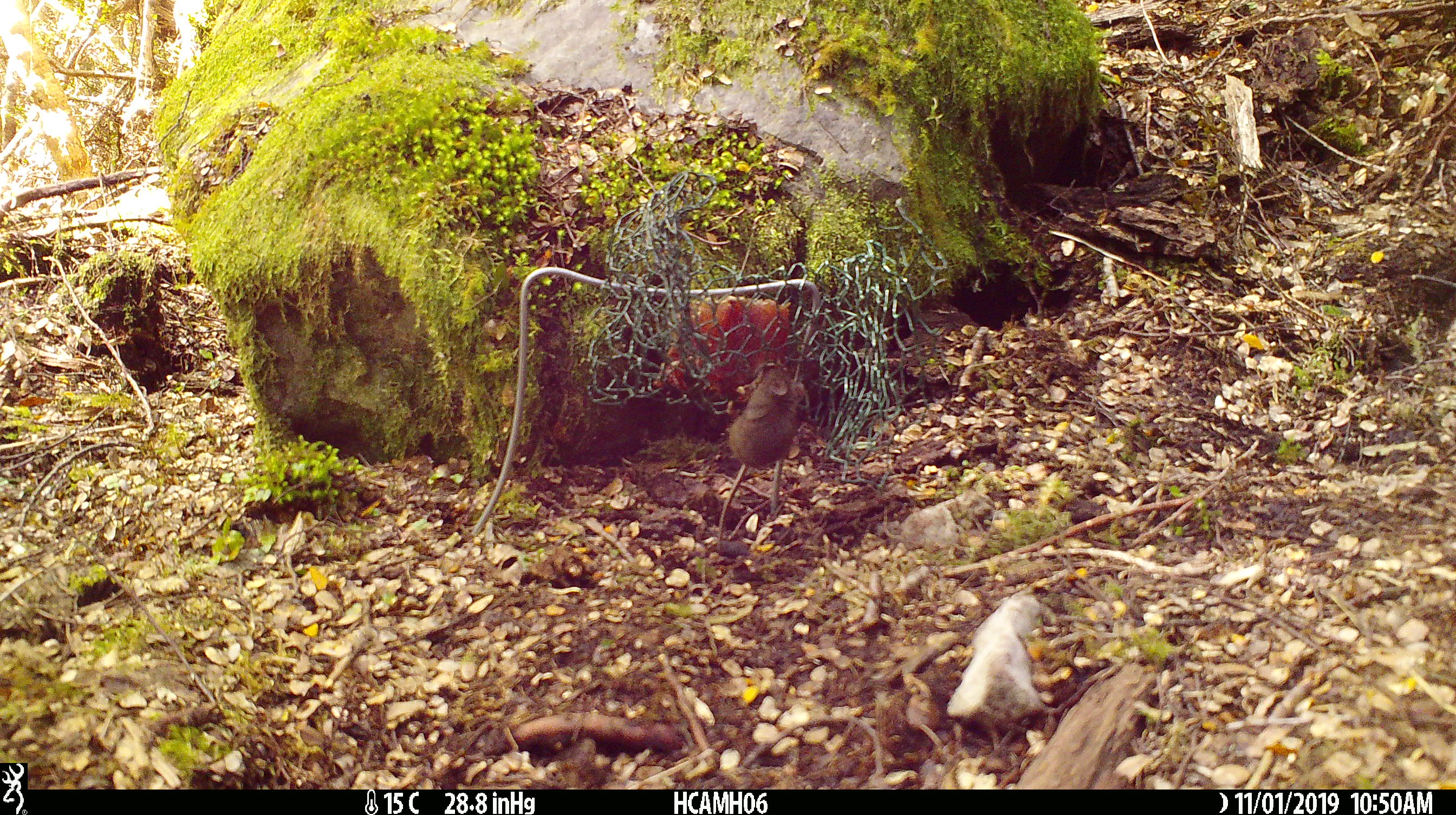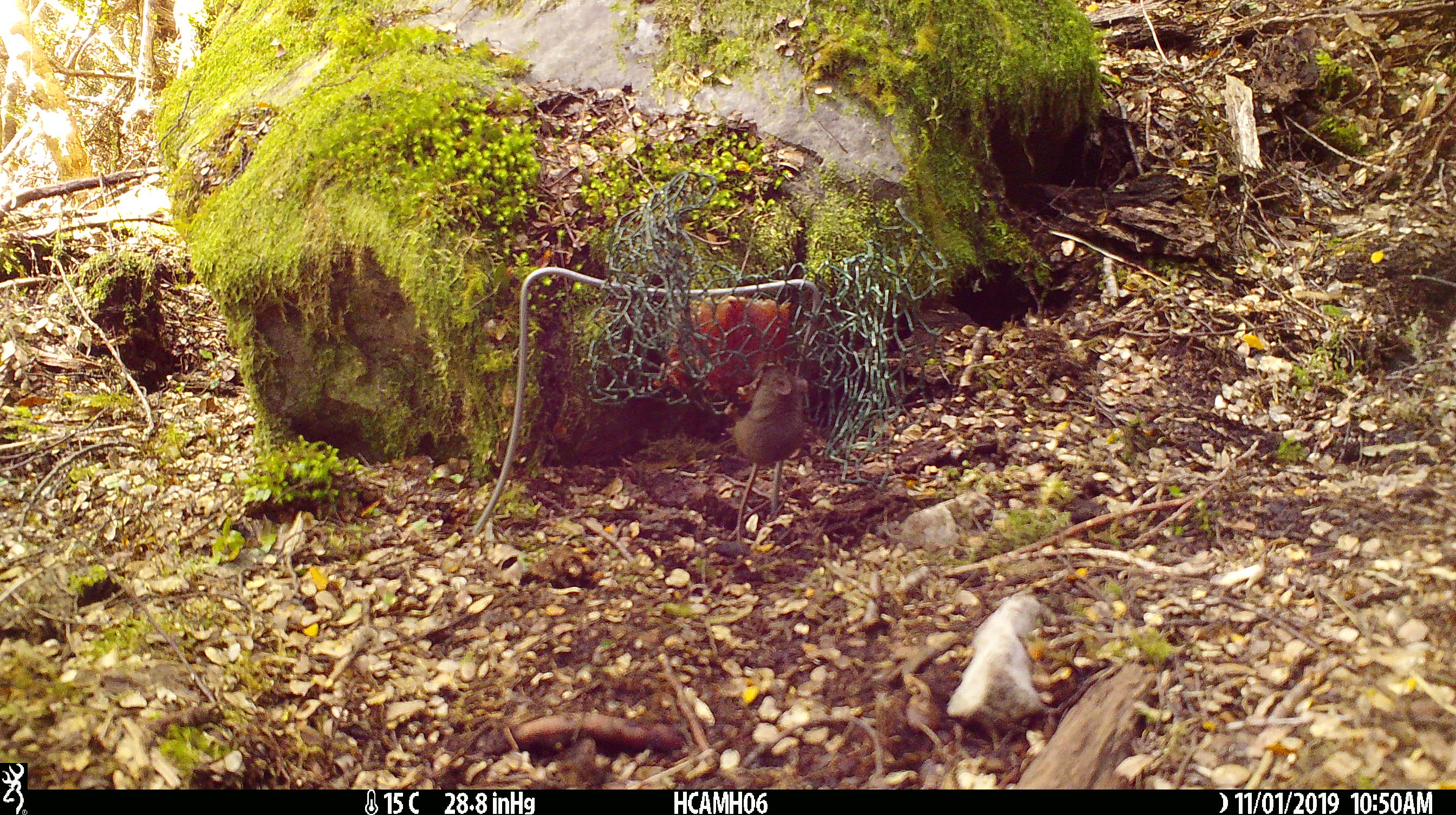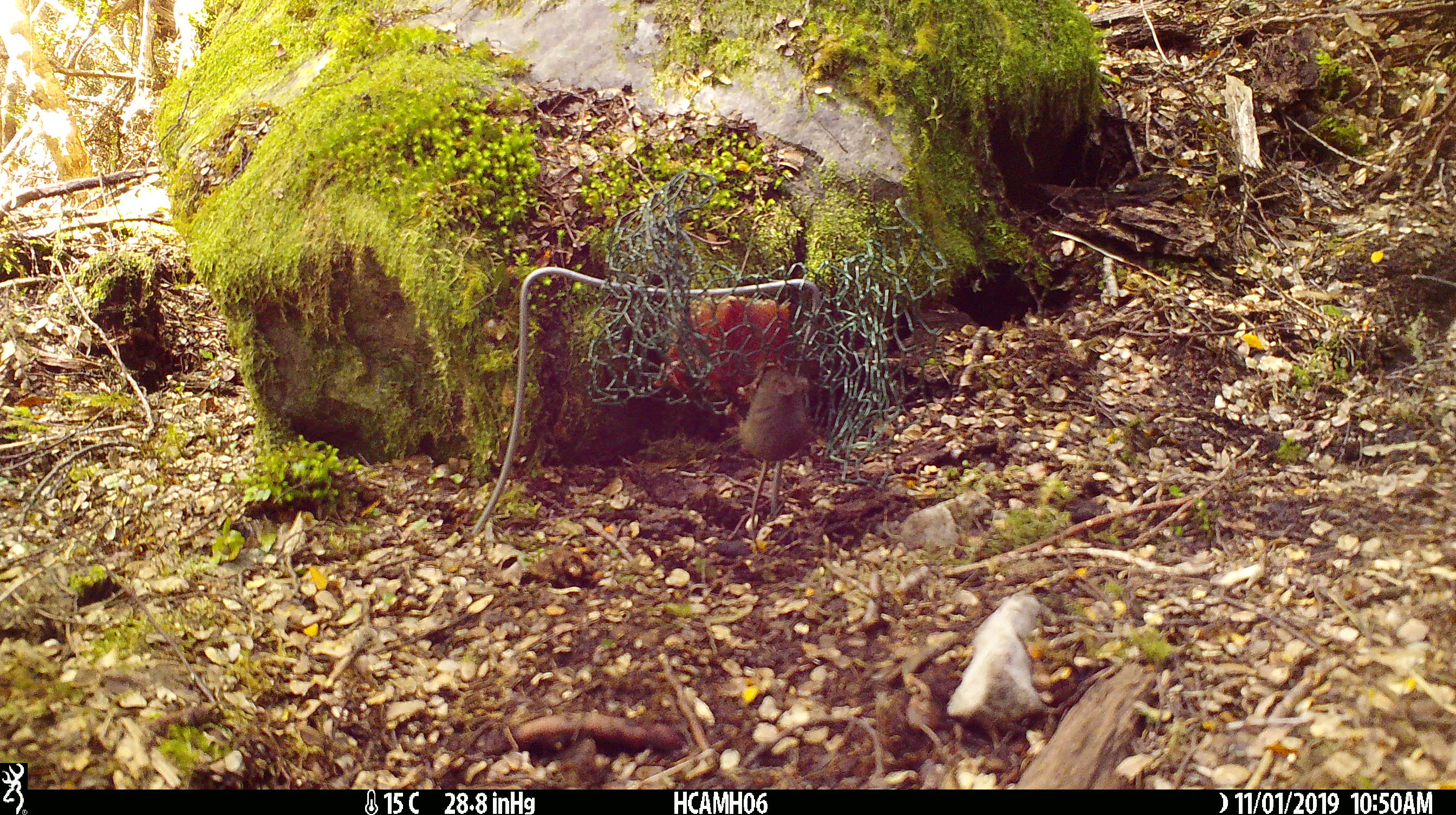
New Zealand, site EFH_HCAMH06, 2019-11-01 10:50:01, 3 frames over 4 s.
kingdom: Animalia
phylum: Chordata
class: Mammalia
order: Rodentia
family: Muridae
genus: Mus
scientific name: Mus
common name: mouse